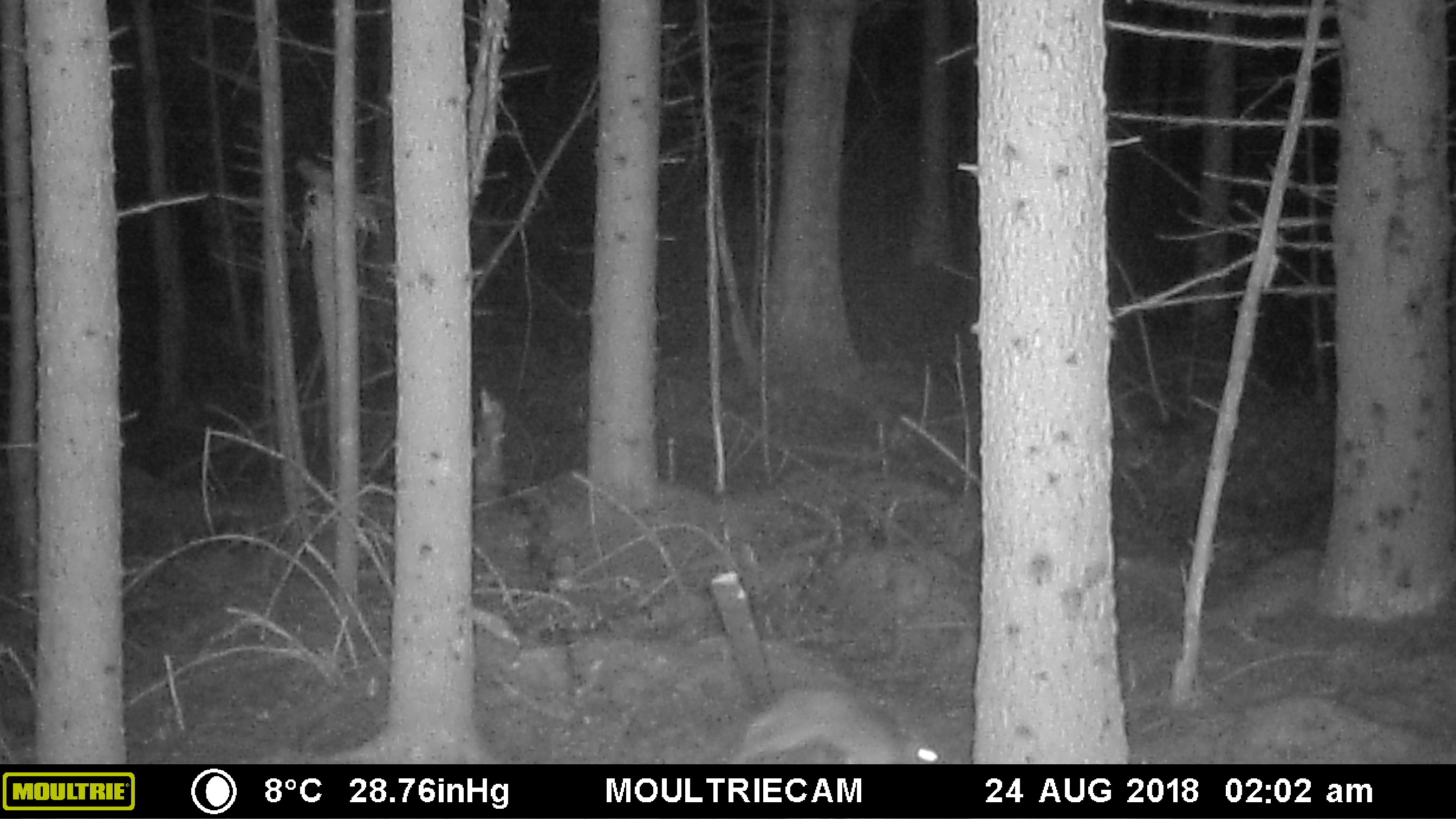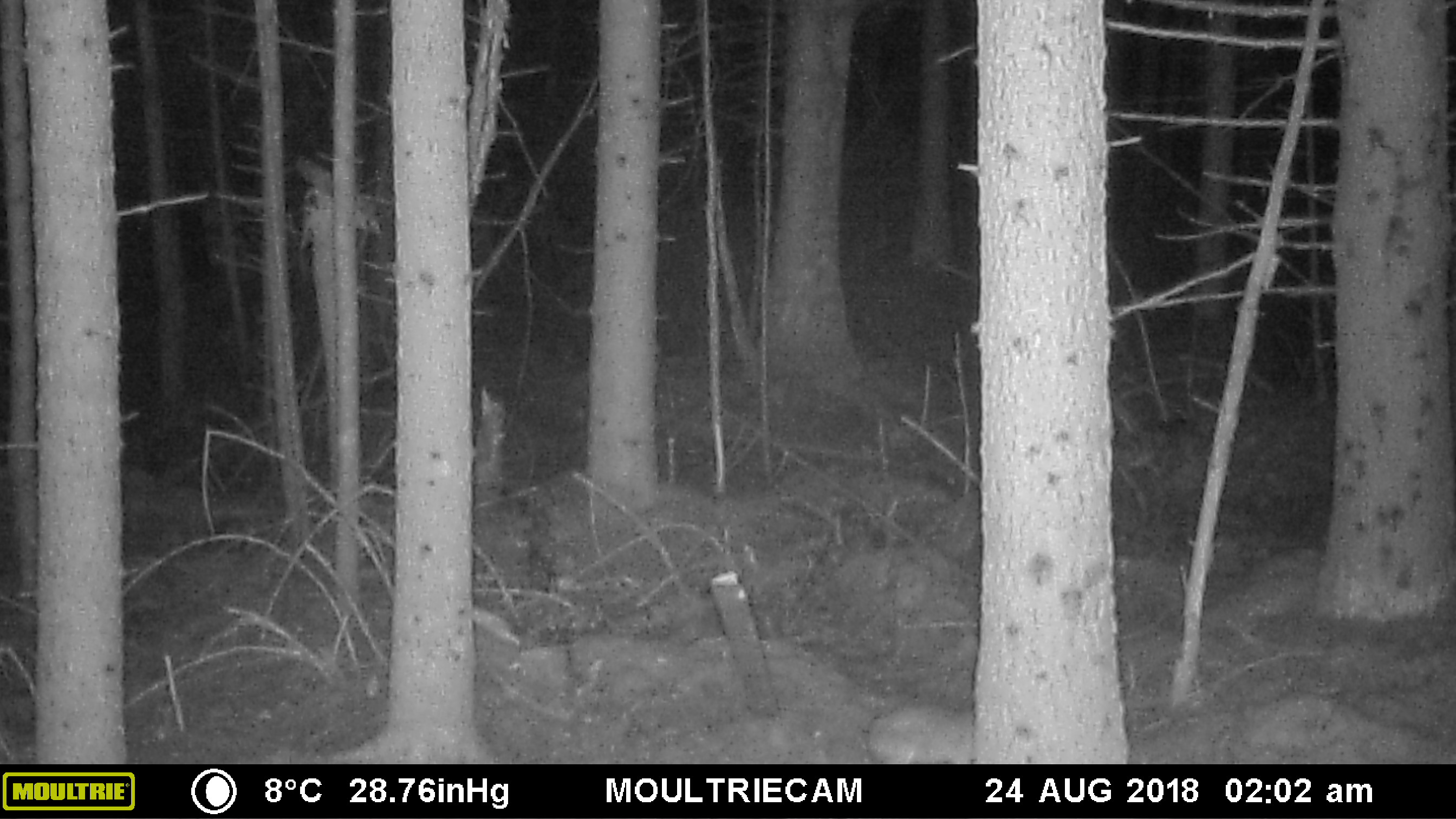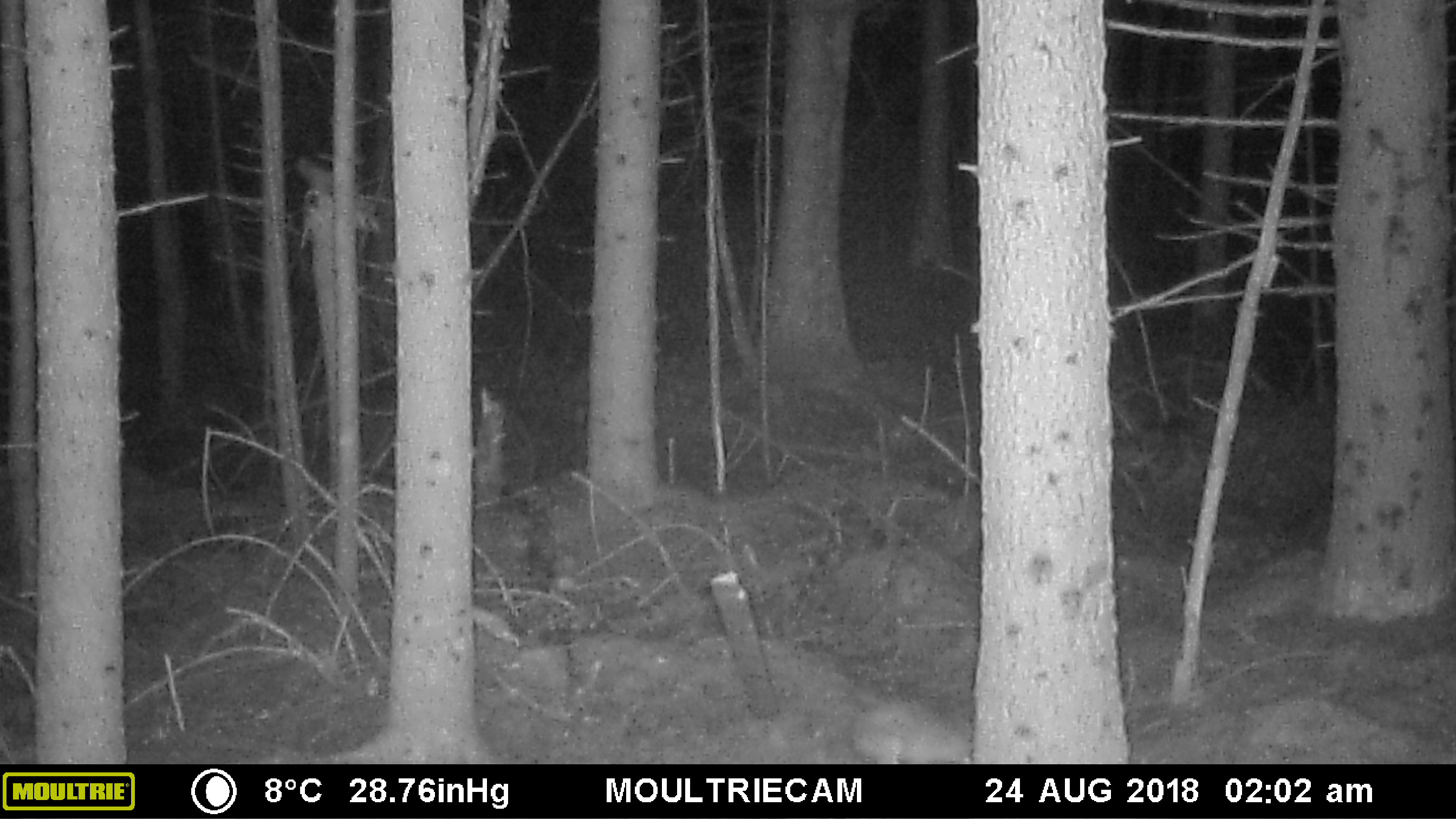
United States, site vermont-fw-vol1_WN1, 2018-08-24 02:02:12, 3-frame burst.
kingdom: Animalia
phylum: Chordata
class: Mammalia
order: Lagomorpha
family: Leporidae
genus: Lepus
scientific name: Lepus americanus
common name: snowshoe hare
Snowshoe hare (Lepus americanus).